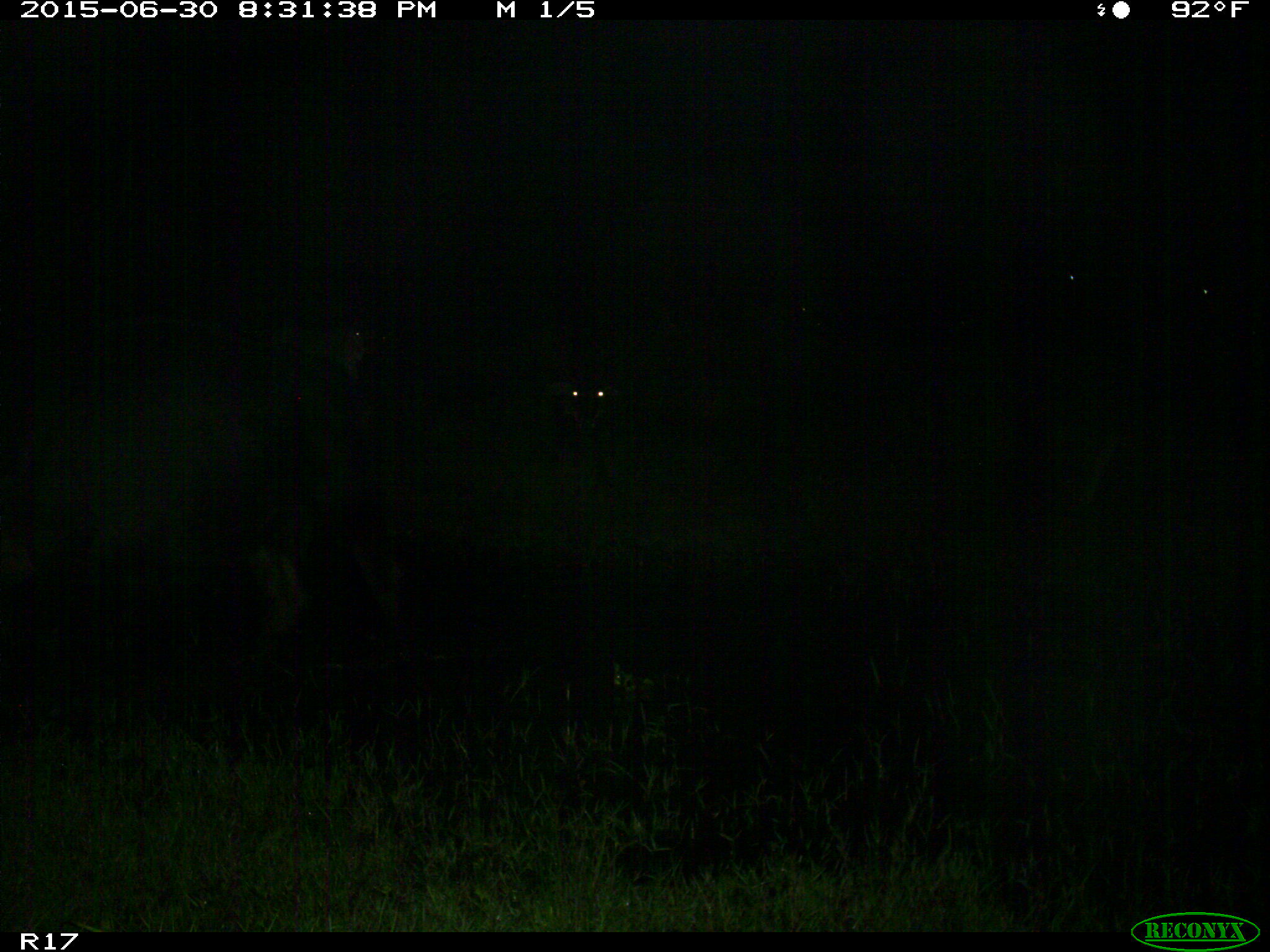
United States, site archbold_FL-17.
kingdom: Animalia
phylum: Chordata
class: Mammalia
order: Artiodactyla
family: Bovidae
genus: Bos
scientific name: Bos taurus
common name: domestic cow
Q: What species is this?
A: Bos taurus (domestic cow).